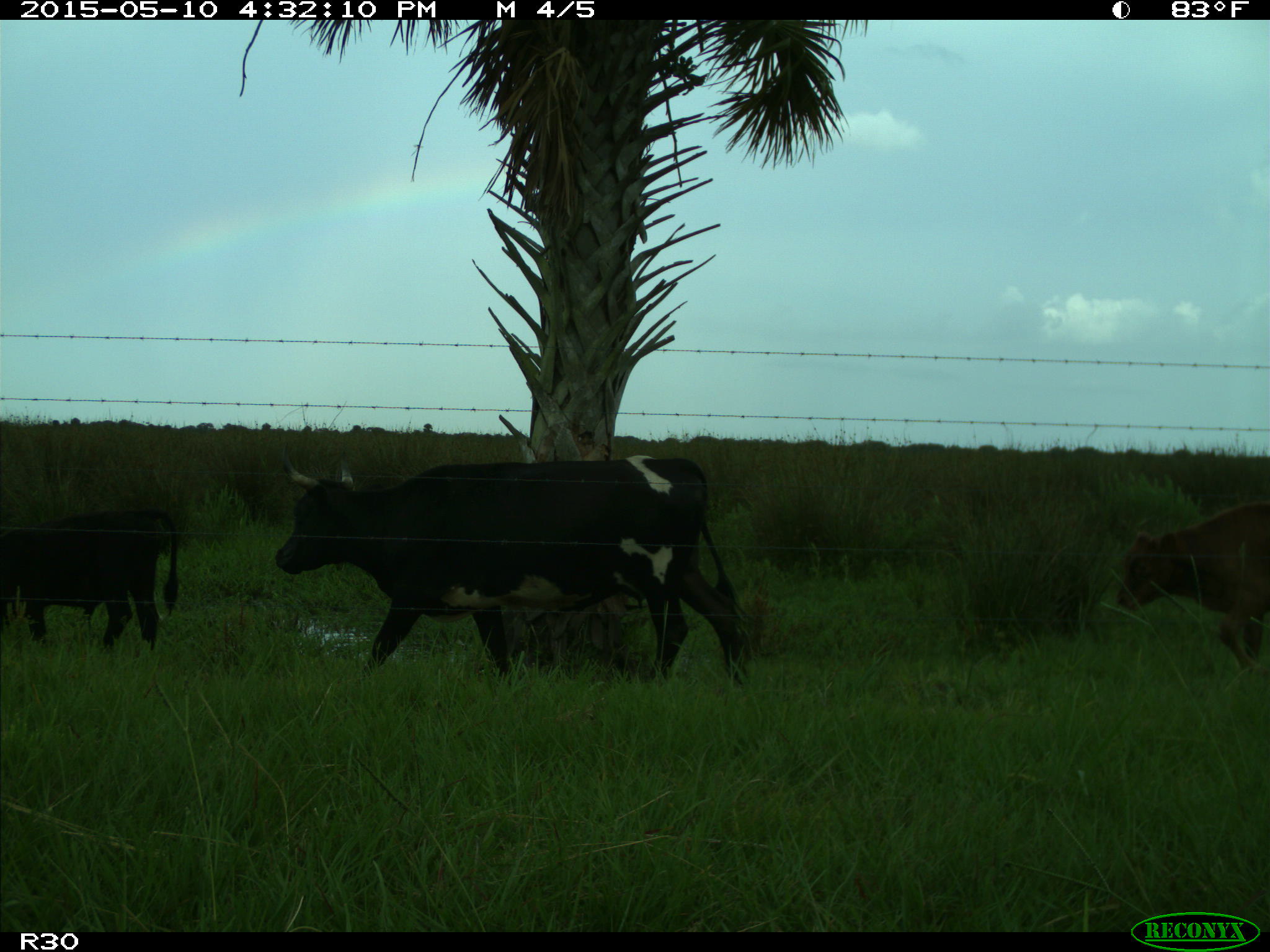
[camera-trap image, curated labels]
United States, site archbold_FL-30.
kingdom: Animalia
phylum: Chordata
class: Mammalia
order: Artiodactyla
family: Bovidae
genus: Bos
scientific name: Bos taurus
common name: domestic cow